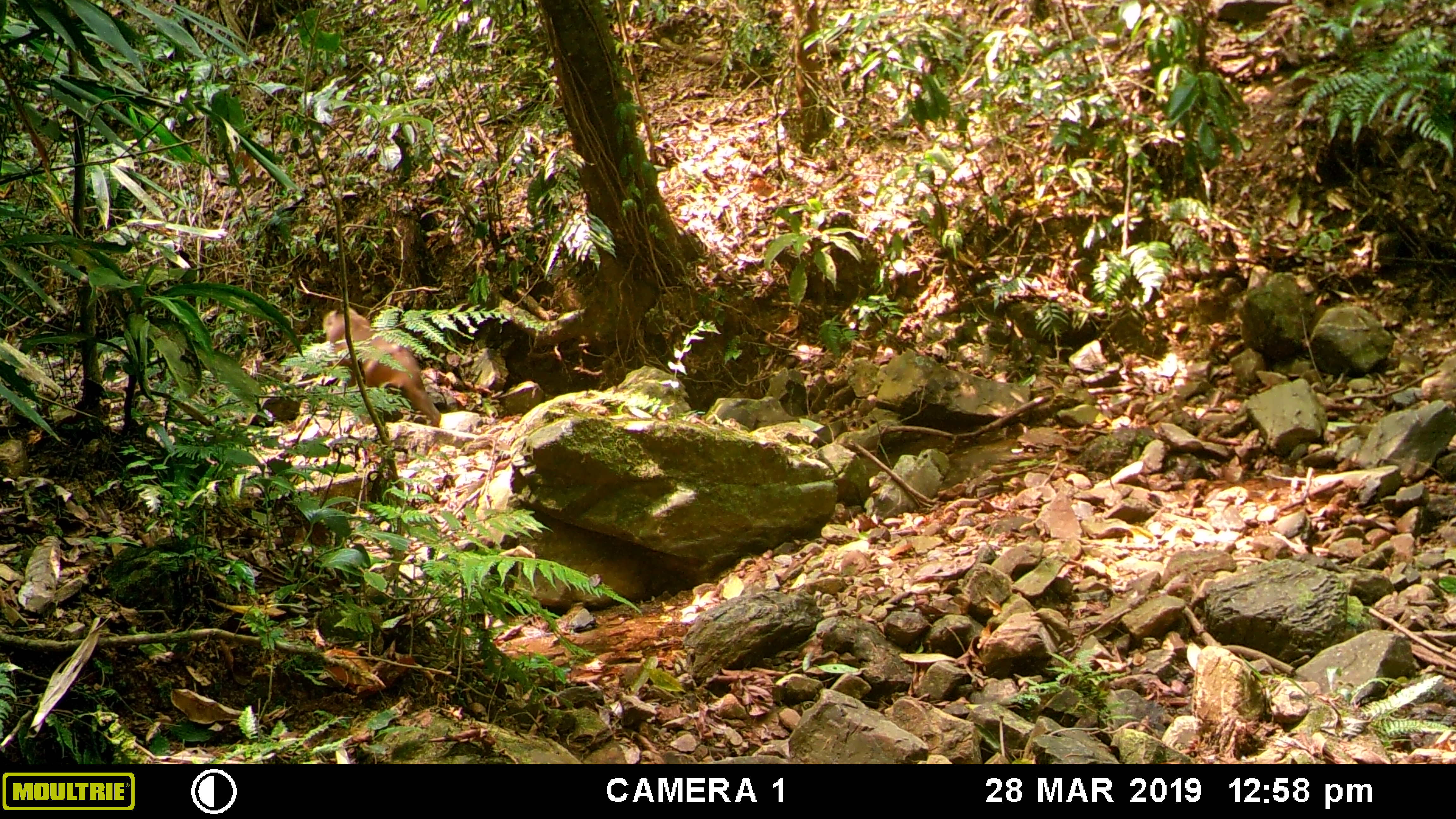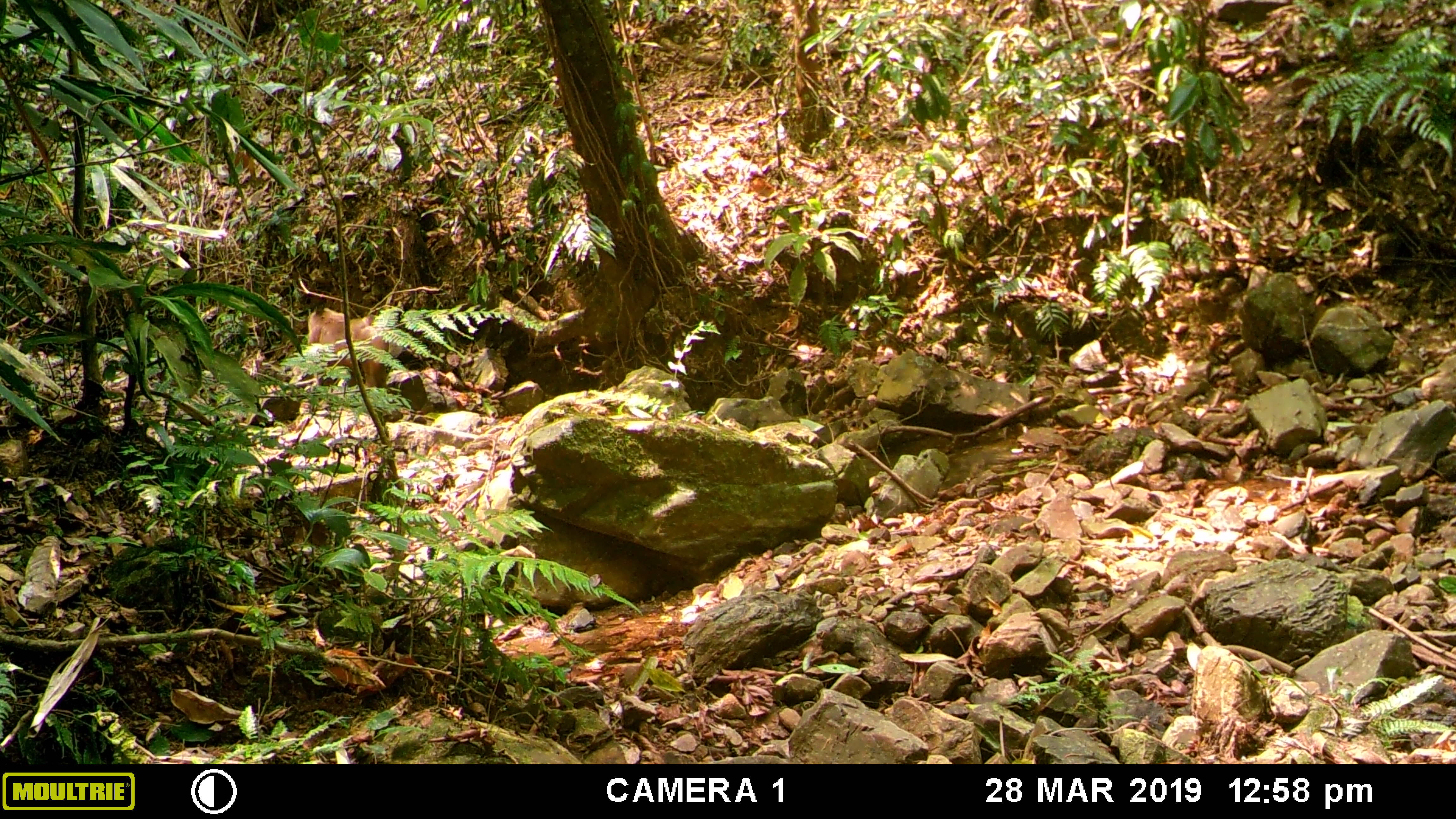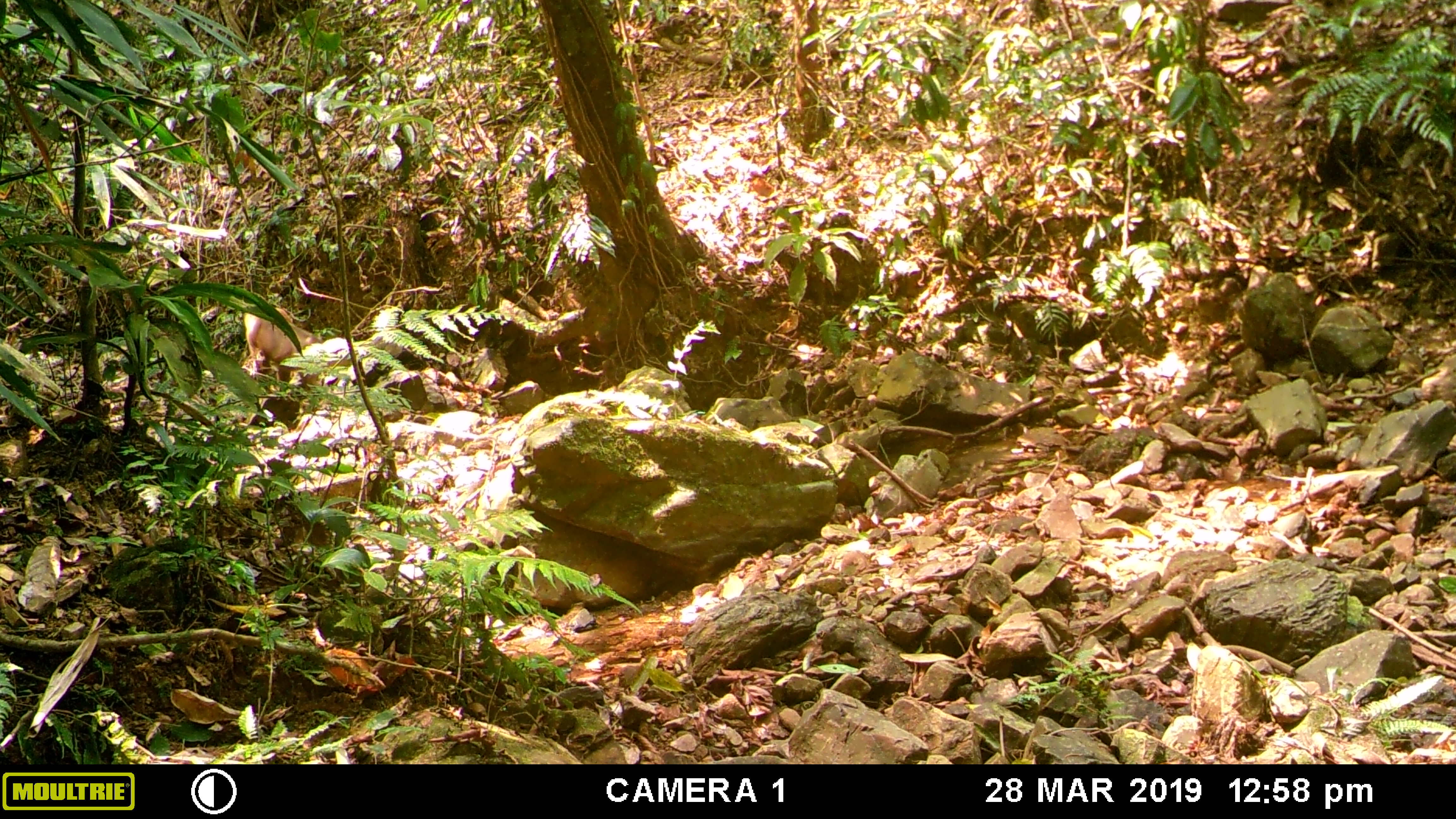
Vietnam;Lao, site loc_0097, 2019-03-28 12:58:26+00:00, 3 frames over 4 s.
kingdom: Animalia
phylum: Chordata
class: Mammalia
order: Primates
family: Cercopithecidae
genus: Macaca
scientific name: Macaca nemestrina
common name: pig-tailed macaque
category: pig tailed macaque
Pig tailed macaque (pig-tailed macaque) (Macaca nemestrina). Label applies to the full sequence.